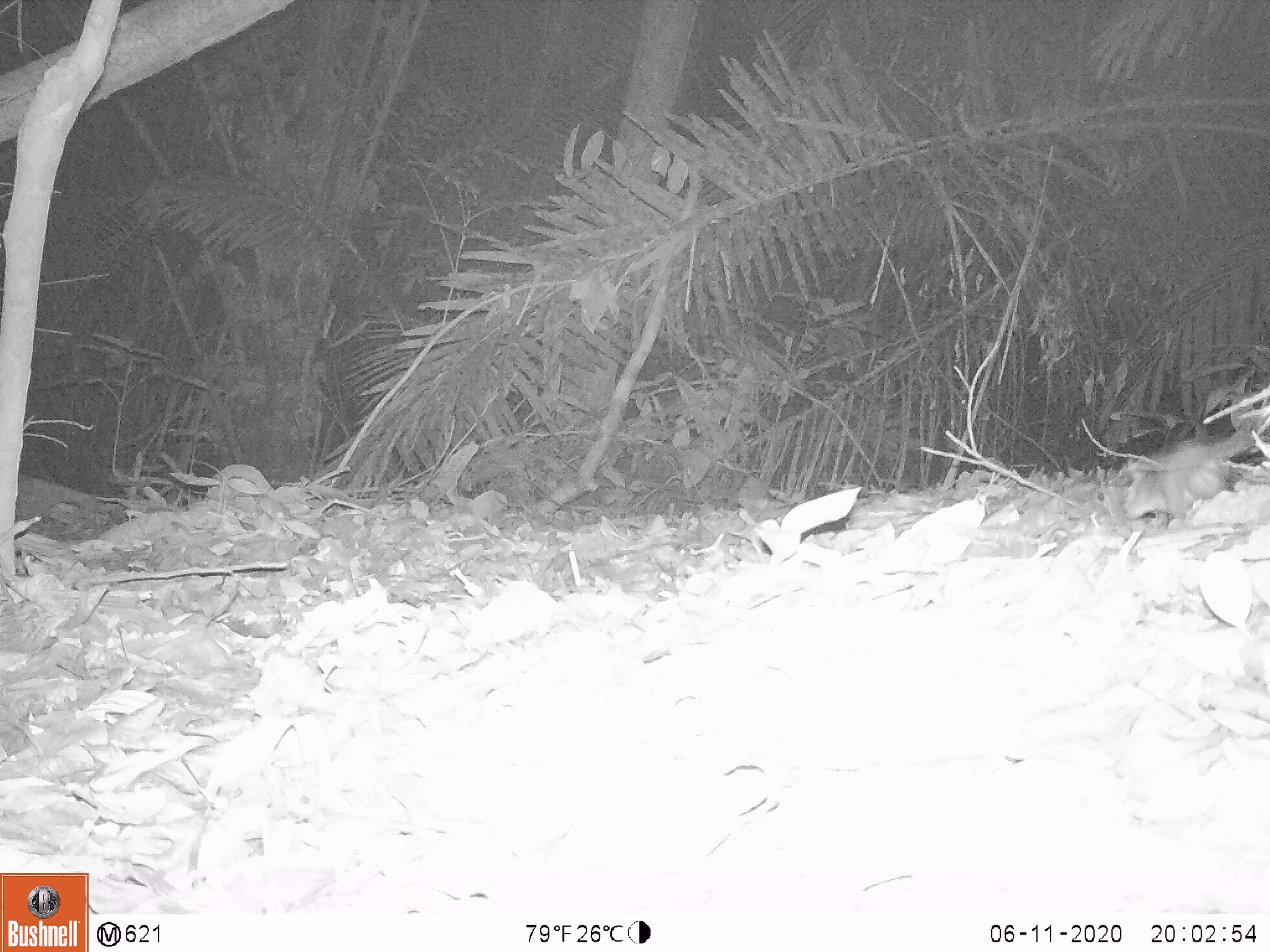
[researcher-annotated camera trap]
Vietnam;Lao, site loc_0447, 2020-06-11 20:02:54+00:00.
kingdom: Animalia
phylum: Chordata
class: Mammalia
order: Rodentia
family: Muridae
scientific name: Muridae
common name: old-world mice and rats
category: unidentified murid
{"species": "unidentified murid (old-world mice and rats) (Muridae)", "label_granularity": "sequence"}